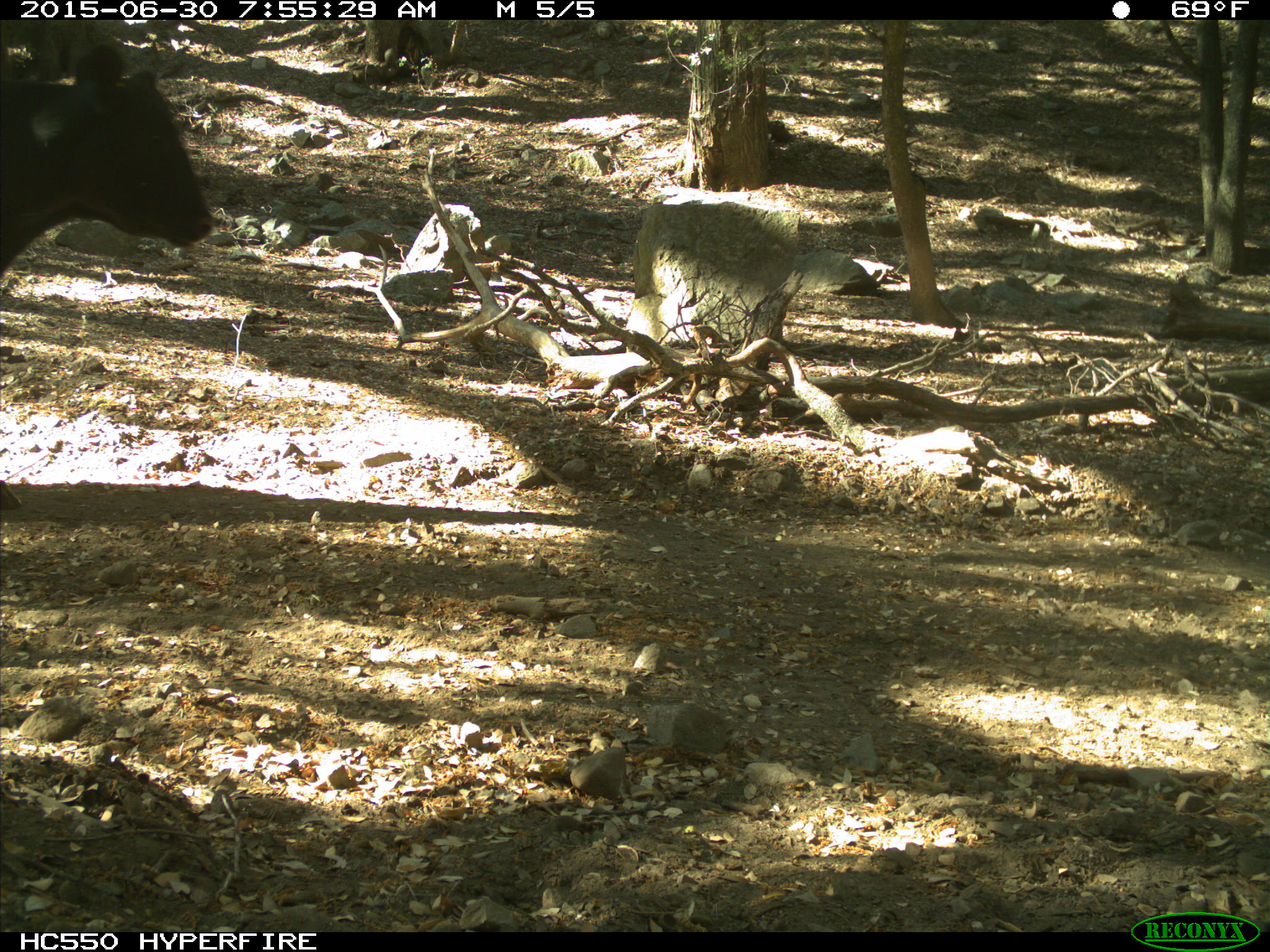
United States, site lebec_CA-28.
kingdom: Animalia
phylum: Chordata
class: Mammalia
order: Artiodactyla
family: Bovidae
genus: Bos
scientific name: Bos taurus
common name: domestic cow